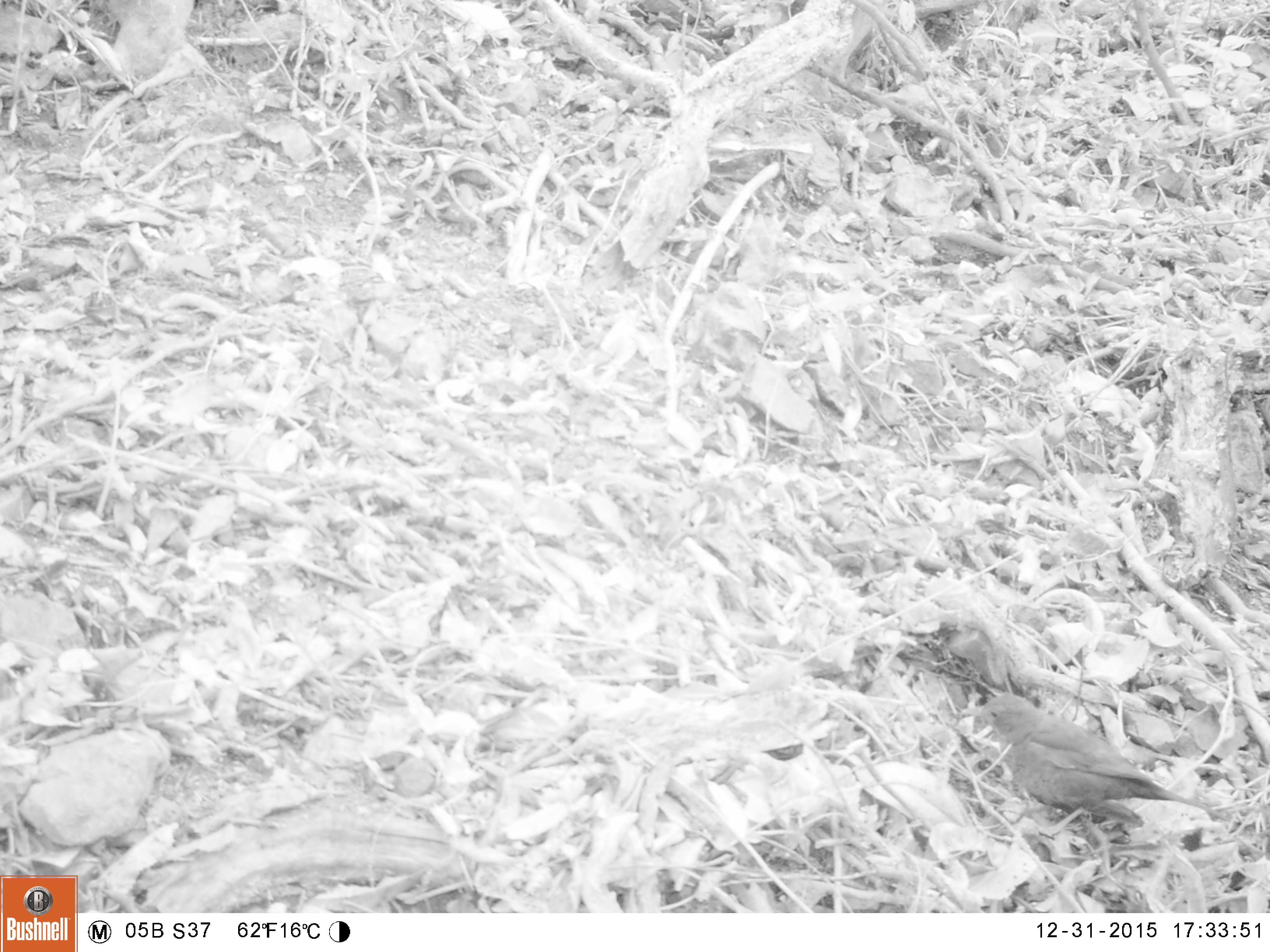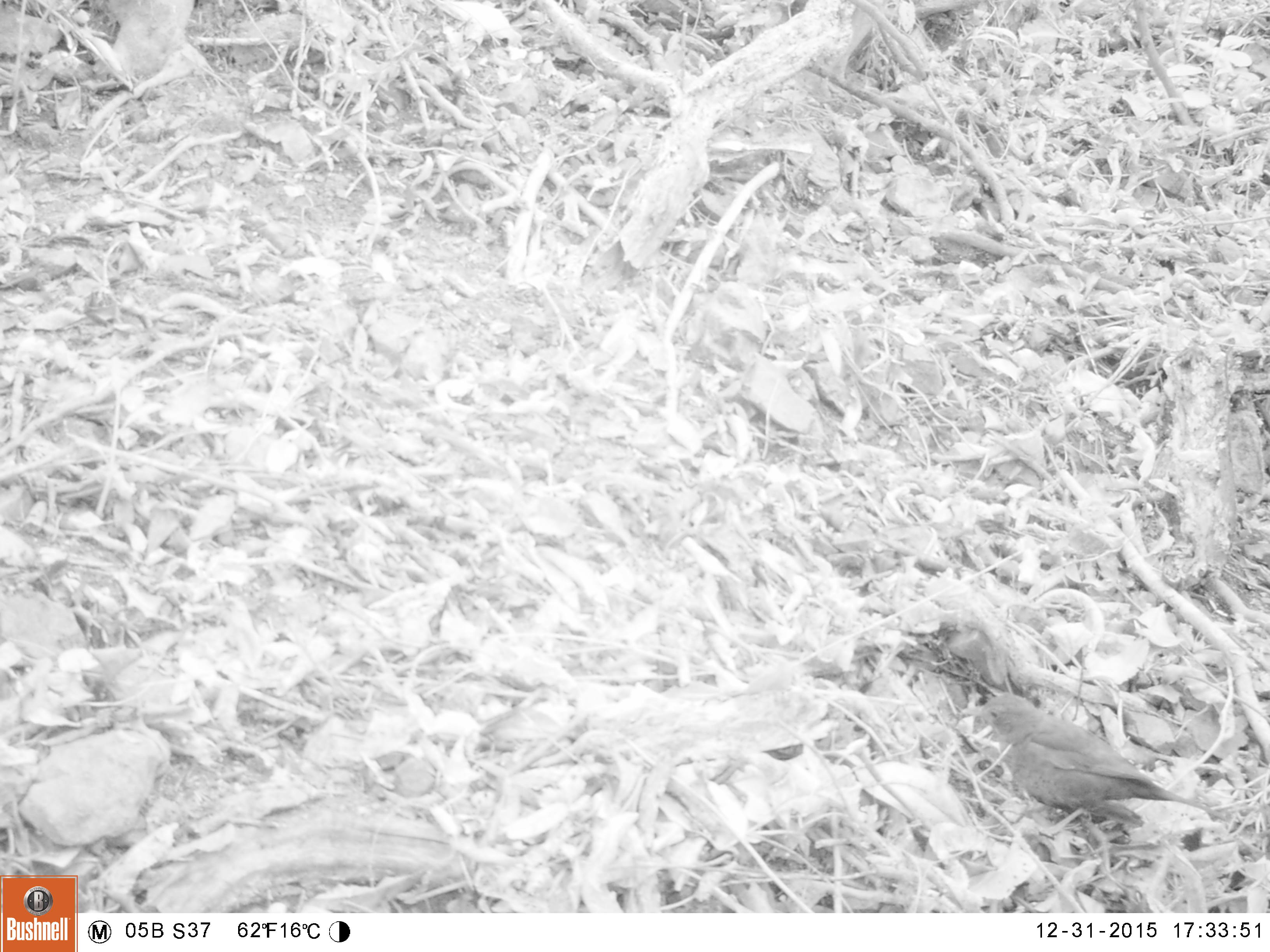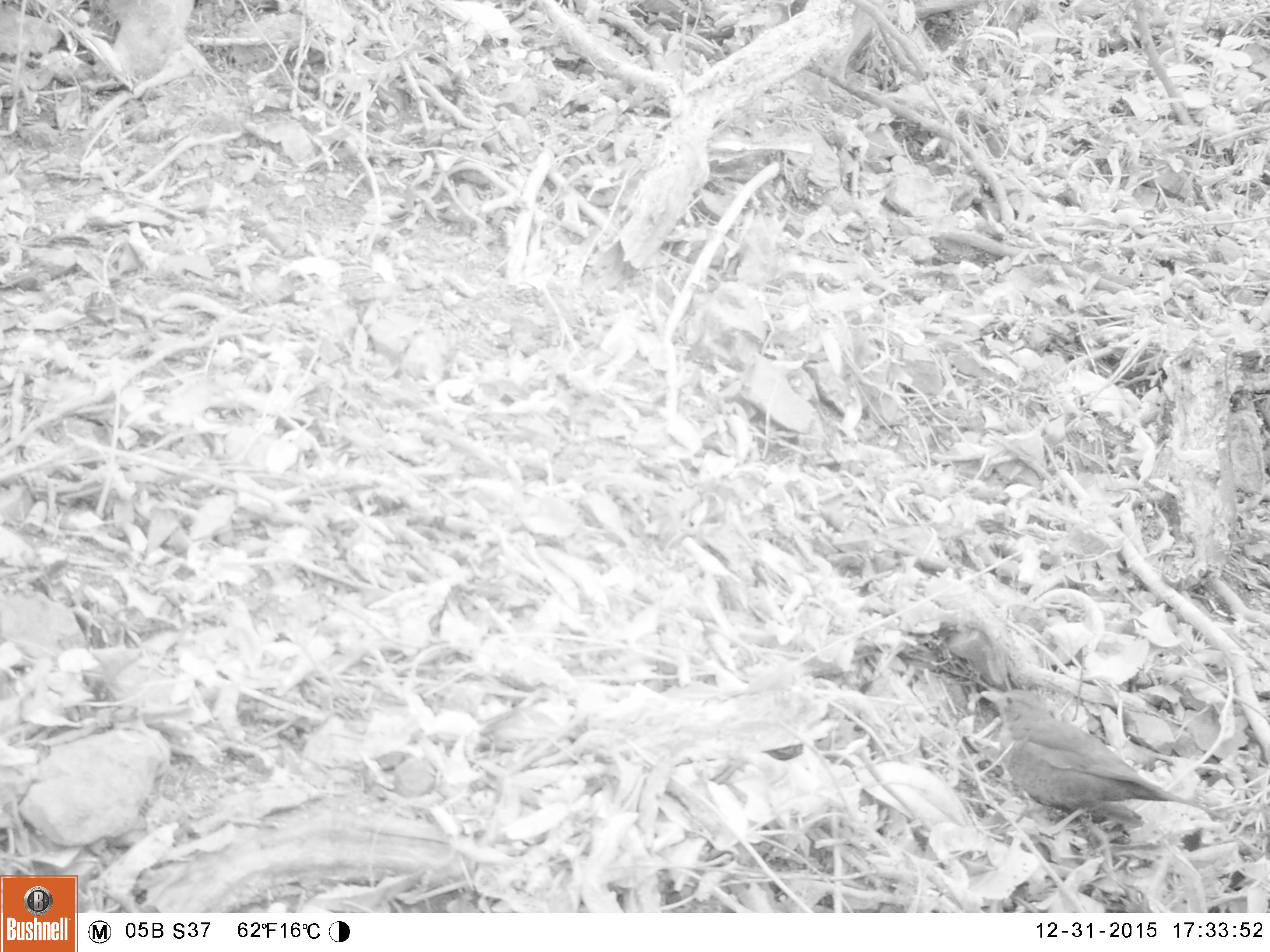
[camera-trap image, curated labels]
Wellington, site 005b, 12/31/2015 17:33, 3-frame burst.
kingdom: Animalia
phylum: Chordata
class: Aves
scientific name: Aves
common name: bird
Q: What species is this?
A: Bird (Aves).